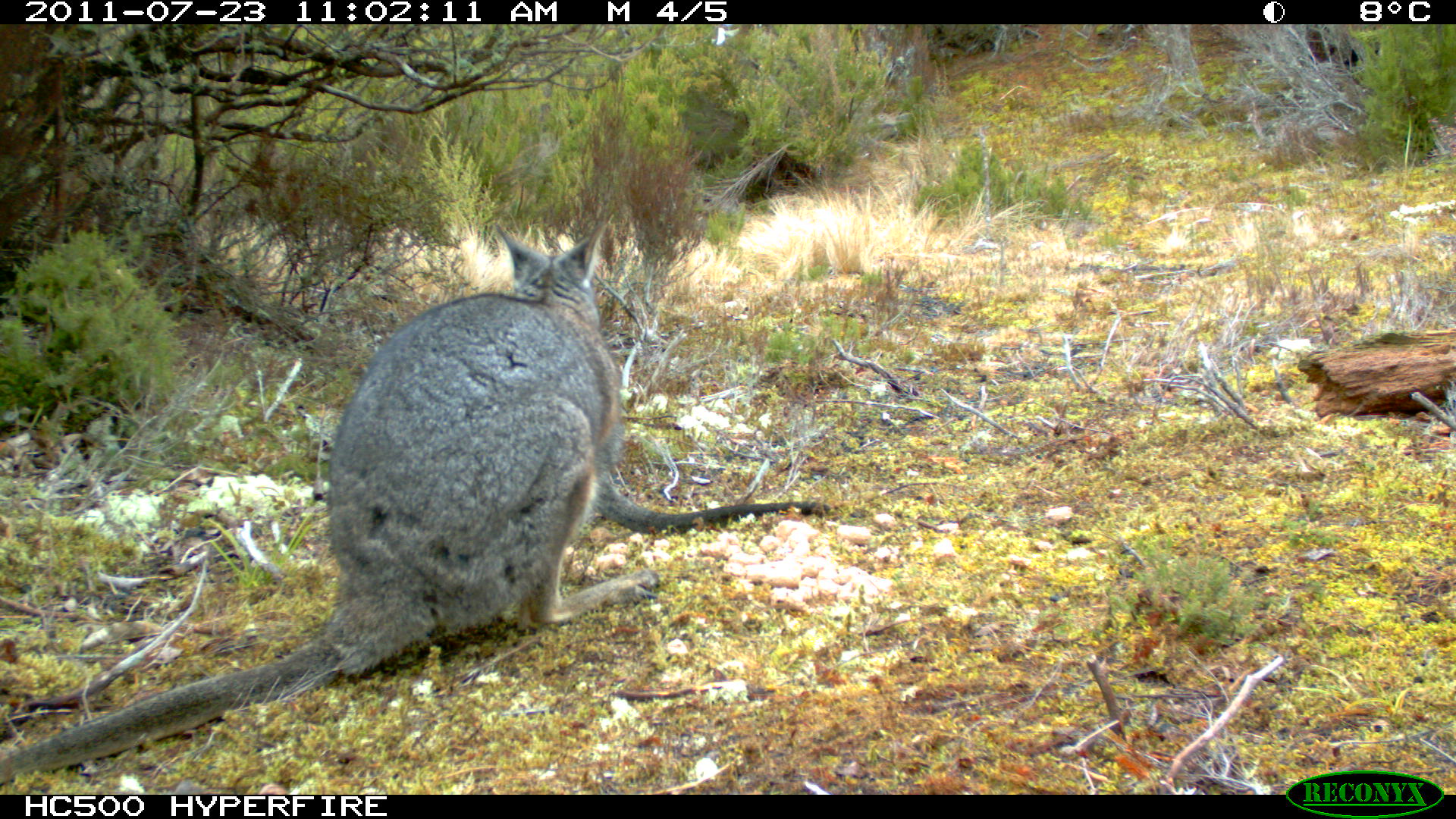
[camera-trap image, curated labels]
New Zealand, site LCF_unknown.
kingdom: Animalia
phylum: Chordata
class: Mammalia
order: Diprotodontia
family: Macropodidae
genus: Notamacropus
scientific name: Notamacropus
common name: wallaby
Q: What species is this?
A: Wallaby (Notamacropus).